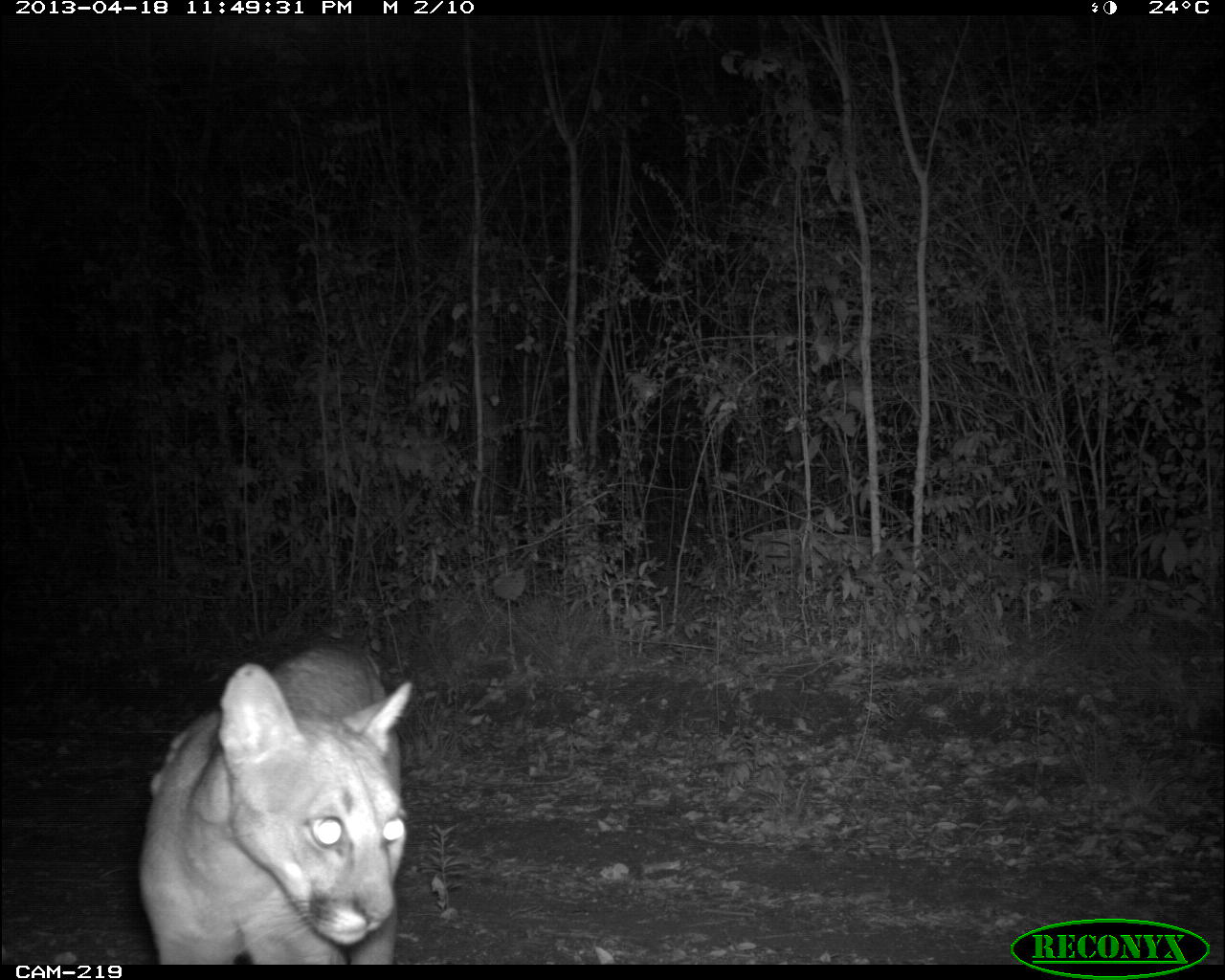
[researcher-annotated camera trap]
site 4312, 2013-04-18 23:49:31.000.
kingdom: Animalia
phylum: Chordata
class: Mammalia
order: Carnivora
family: Felidae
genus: Puma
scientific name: Puma concolor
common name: mountain lion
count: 1